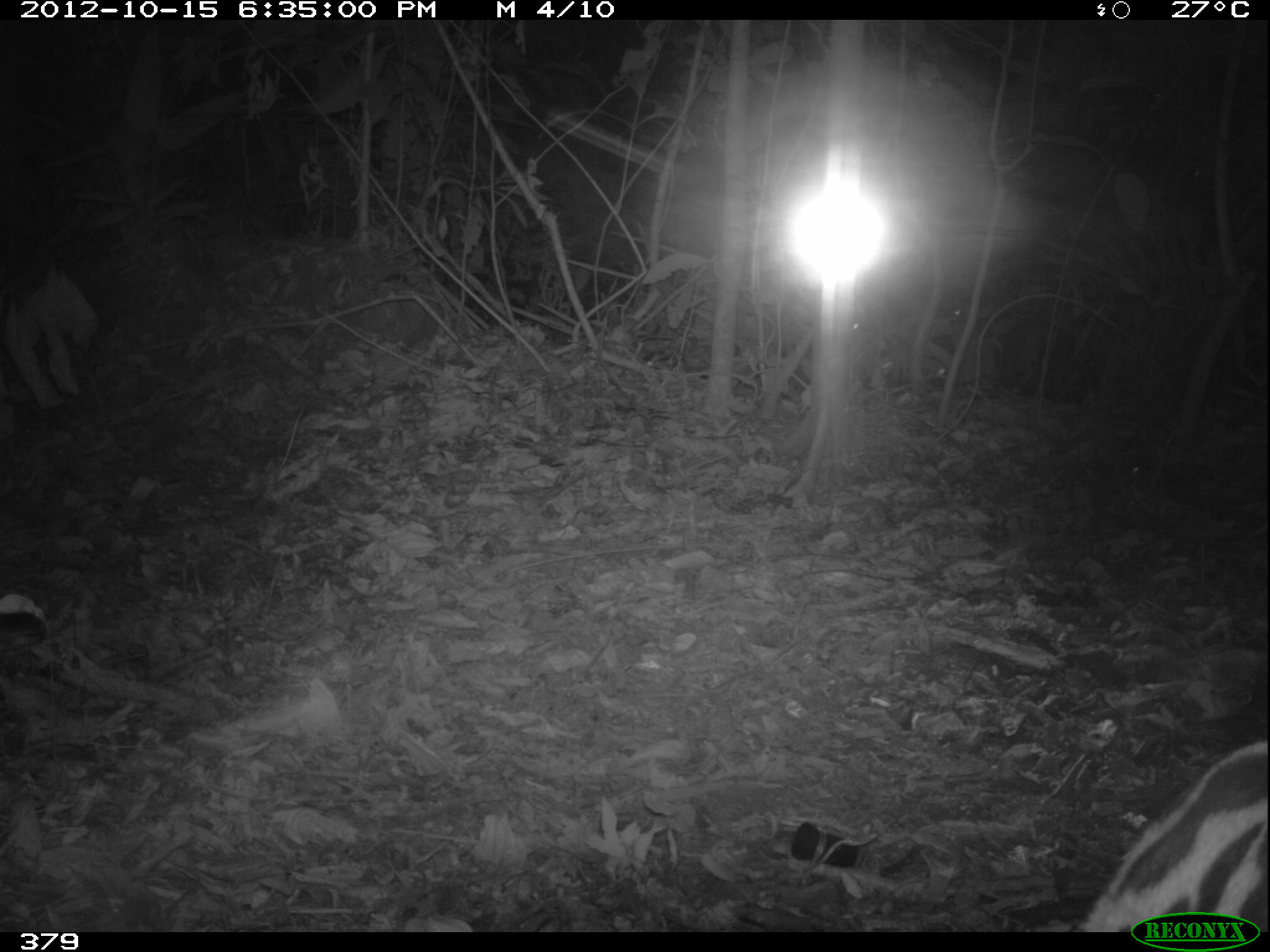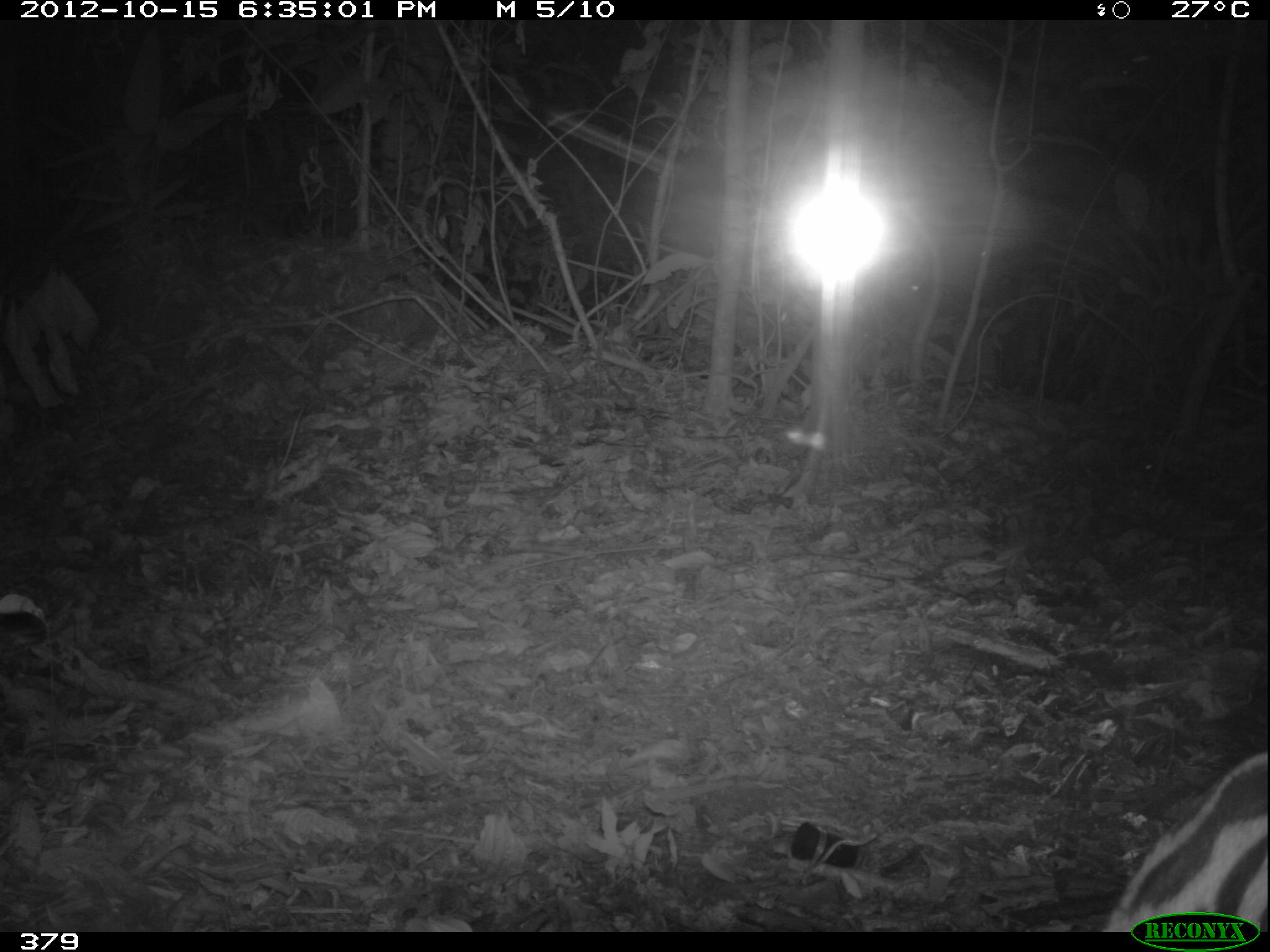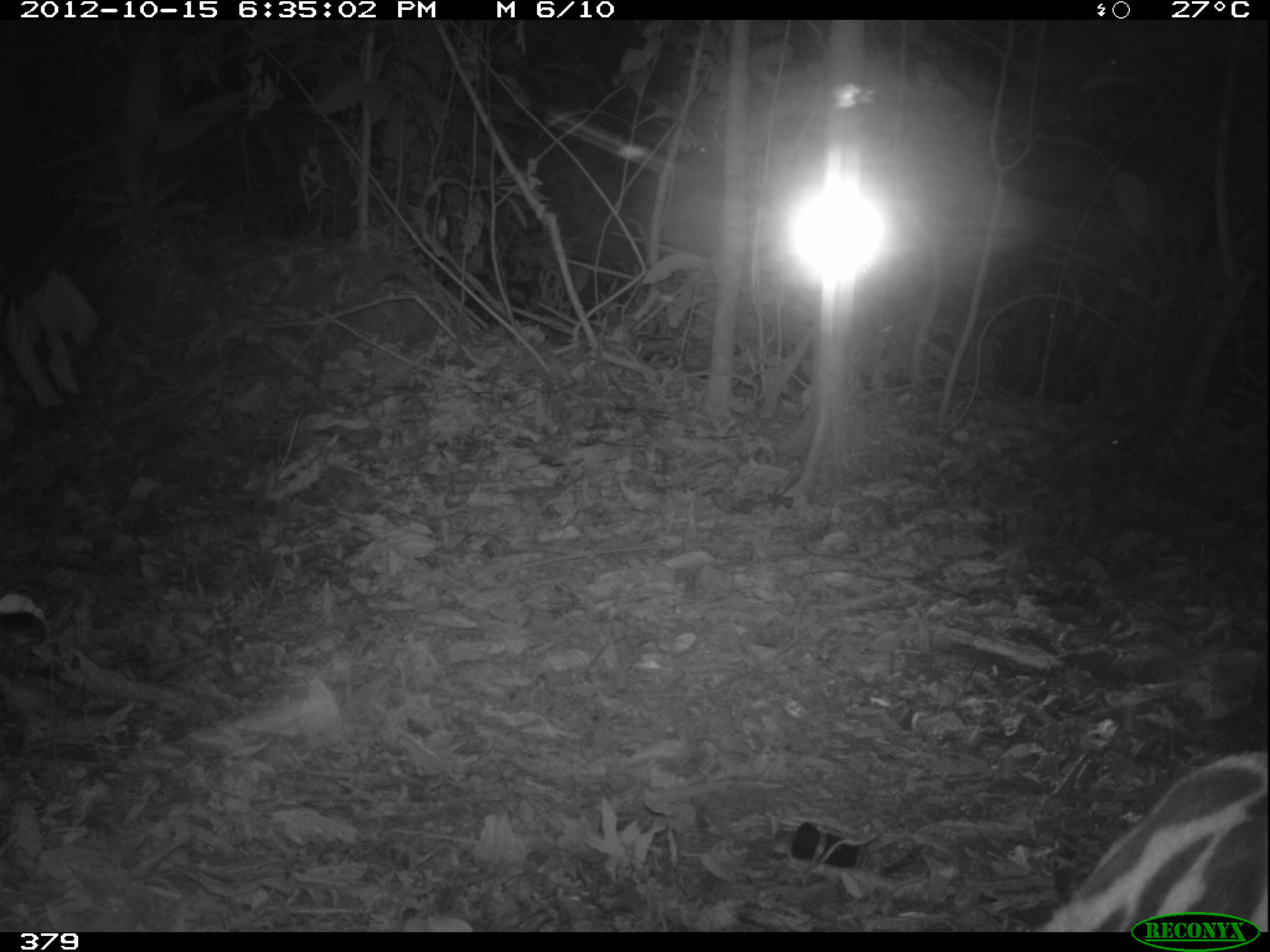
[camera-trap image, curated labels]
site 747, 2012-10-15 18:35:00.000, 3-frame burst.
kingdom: Animalia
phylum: Chordata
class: Mammalia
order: Carnivora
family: Felidae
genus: Leopardus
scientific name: Leopardus pardalis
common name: ocelot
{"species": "Leopardus pardalis (ocelot)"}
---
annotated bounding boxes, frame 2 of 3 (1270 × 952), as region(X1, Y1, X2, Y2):
leopardus pardalis: region(1097, 749, 1269, 933)